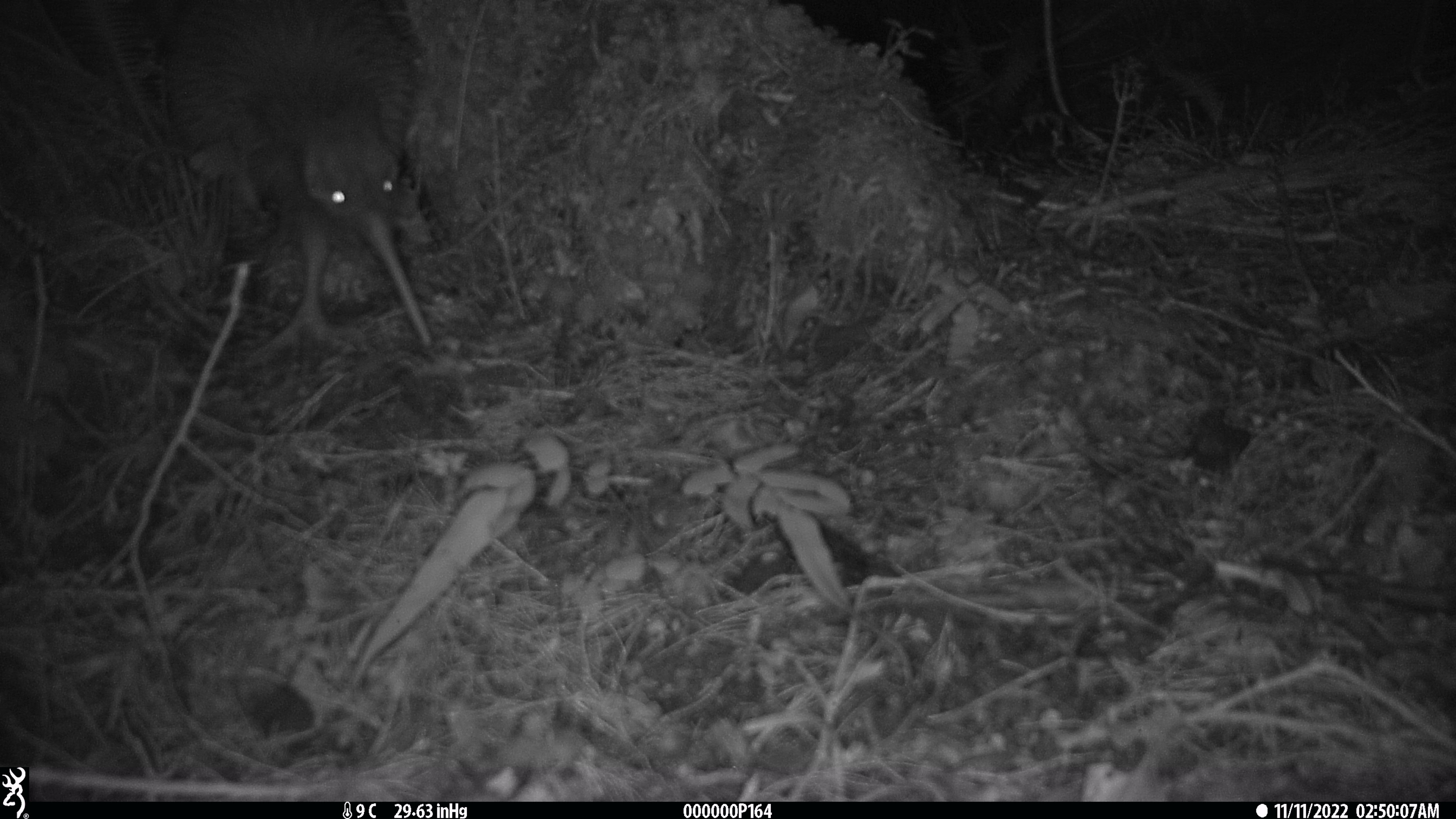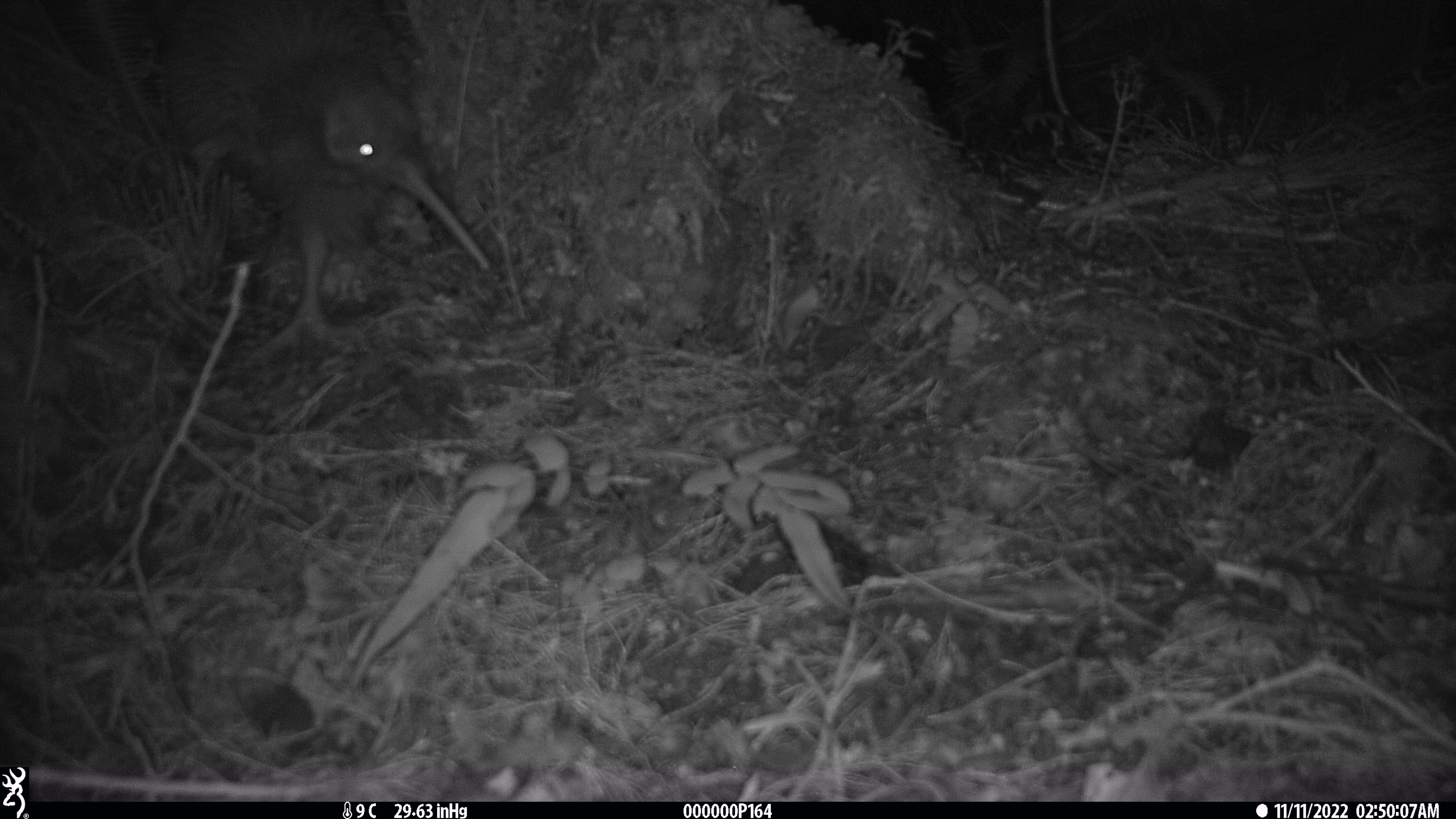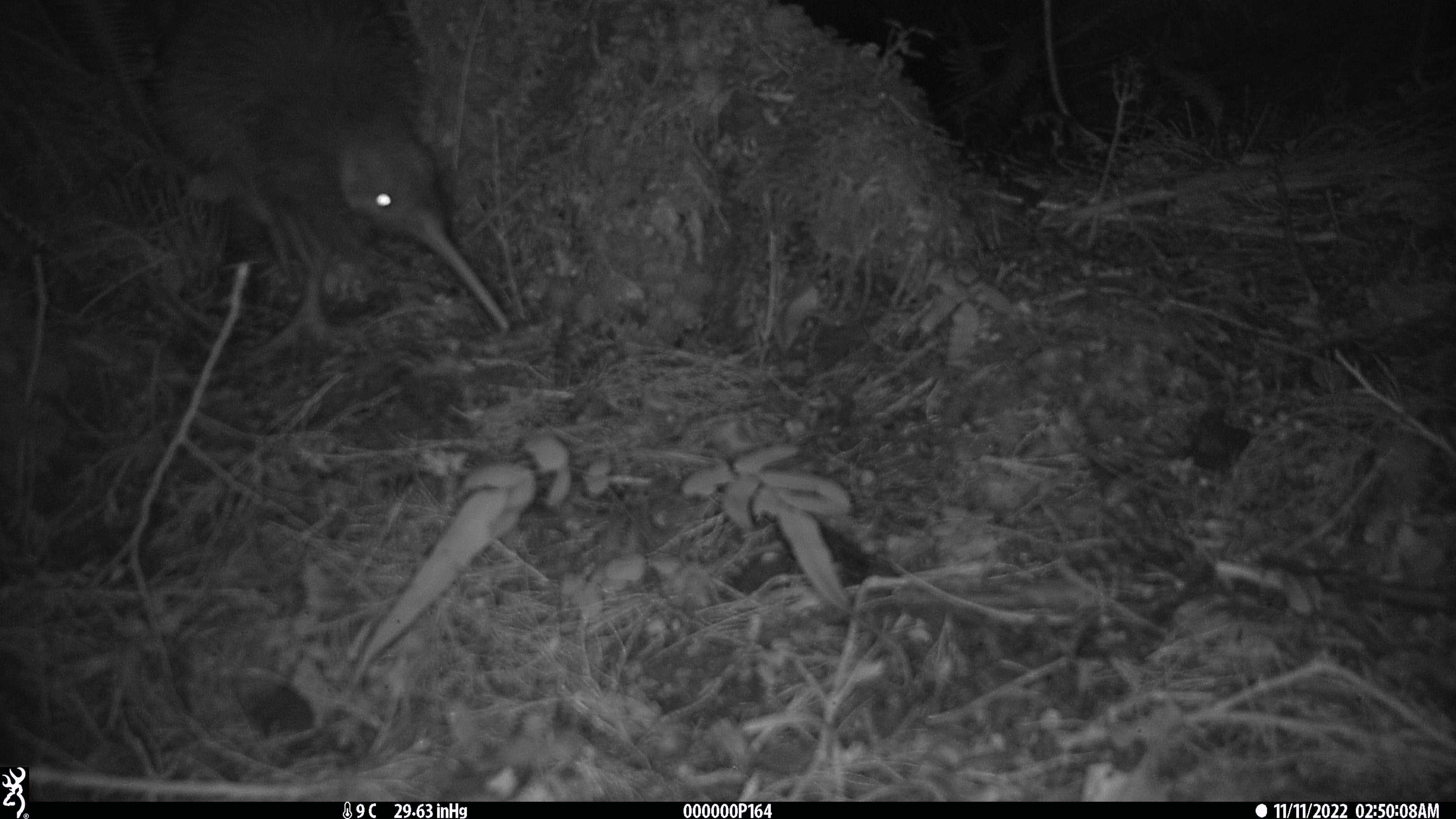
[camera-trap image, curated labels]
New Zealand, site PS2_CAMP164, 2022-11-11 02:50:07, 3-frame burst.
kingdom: Animalia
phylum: Chordata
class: Aves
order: Apterygiformes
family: Apterygidae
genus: Apteryx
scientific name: Apteryx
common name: kiwi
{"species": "kiwi (Apteryx)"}